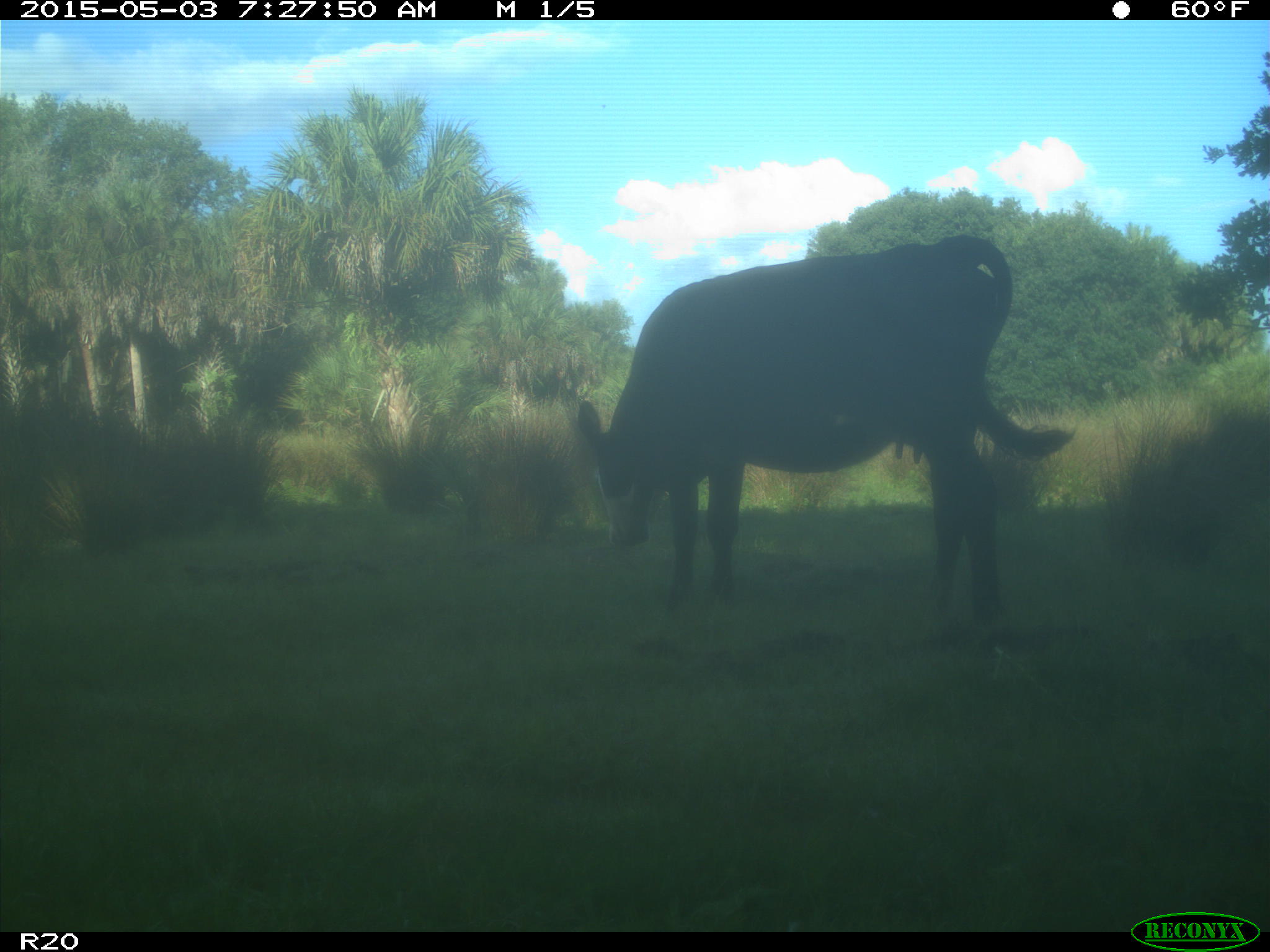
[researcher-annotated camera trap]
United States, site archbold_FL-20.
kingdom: Animalia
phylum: Chordata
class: Mammalia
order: Artiodactyla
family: Bovidae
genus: Bos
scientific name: Bos taurus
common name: domestic cow